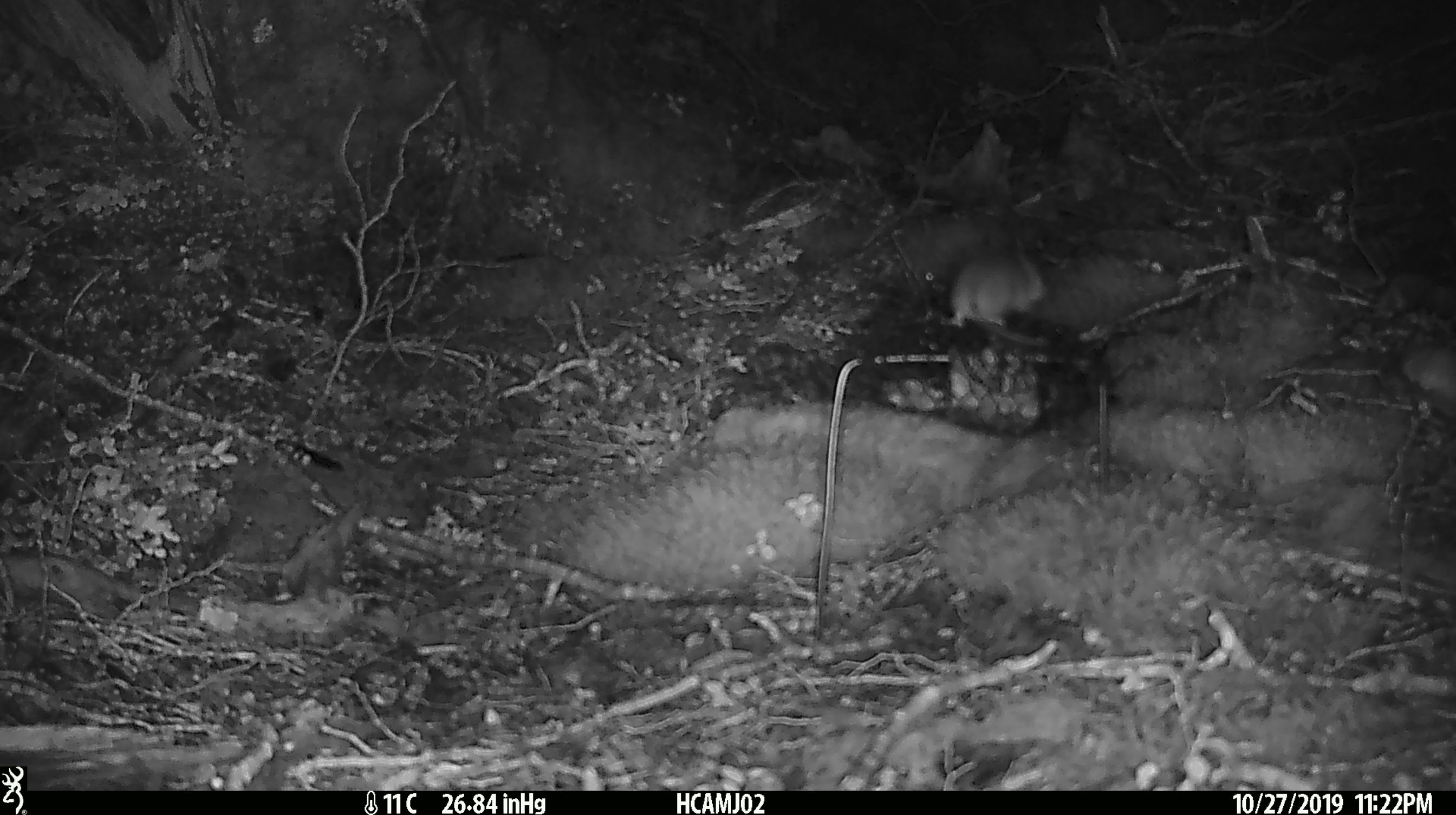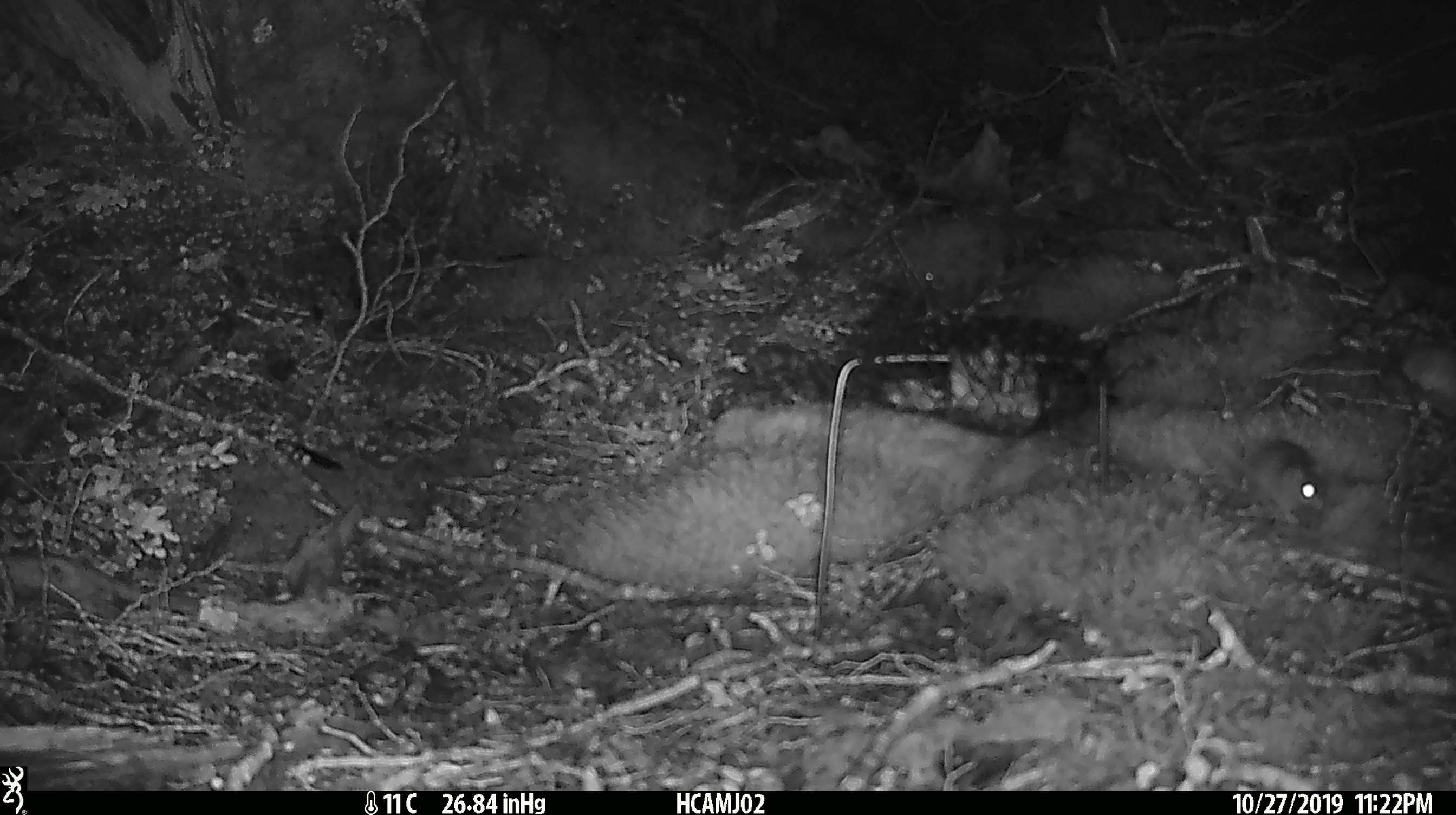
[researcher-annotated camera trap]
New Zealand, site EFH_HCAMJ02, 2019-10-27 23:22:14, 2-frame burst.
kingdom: Animalia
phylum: Chordata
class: Mammalia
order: Rodentia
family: Muridae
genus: Mus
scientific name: Mus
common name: mouse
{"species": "mouse (Mus)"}